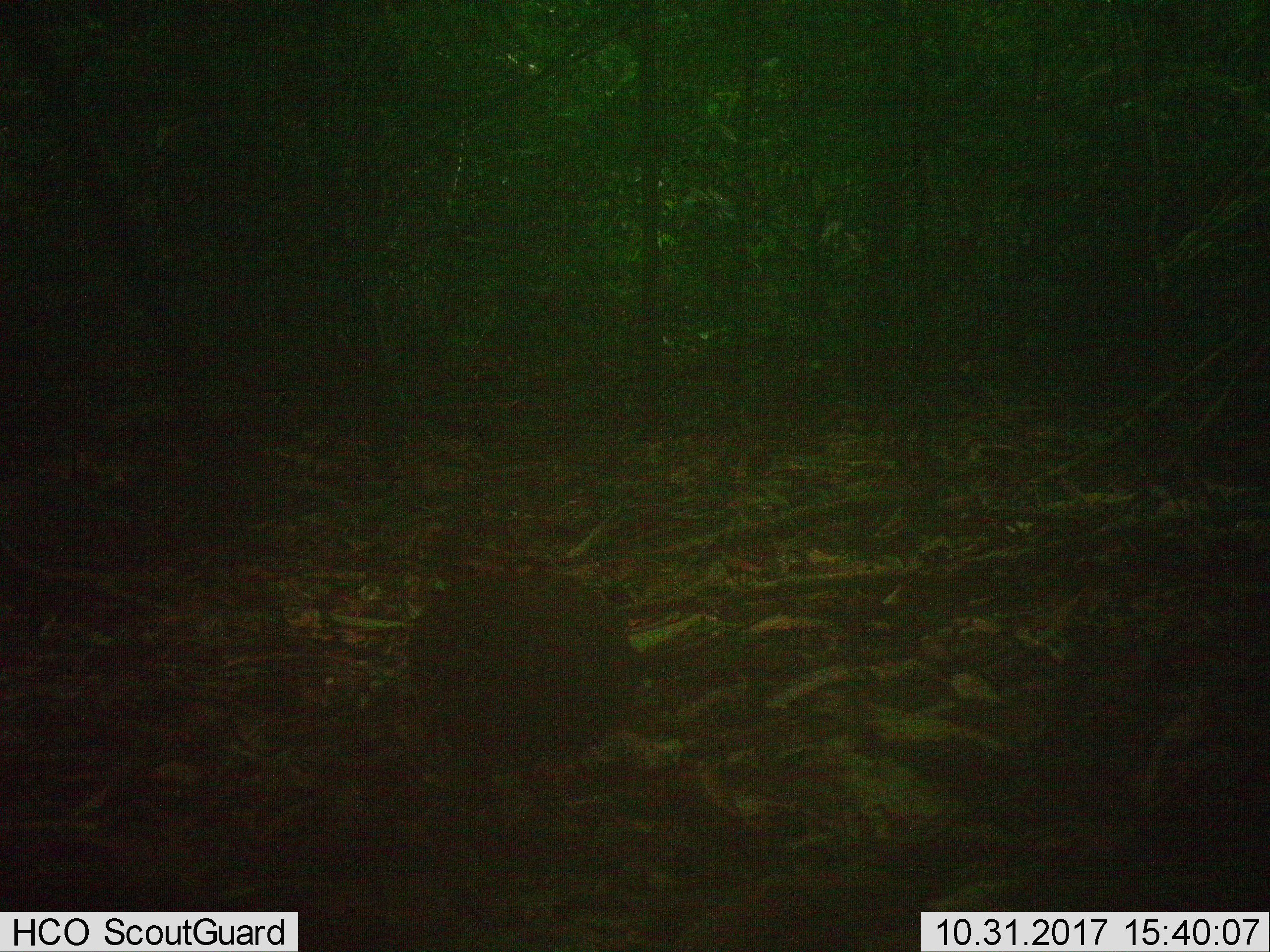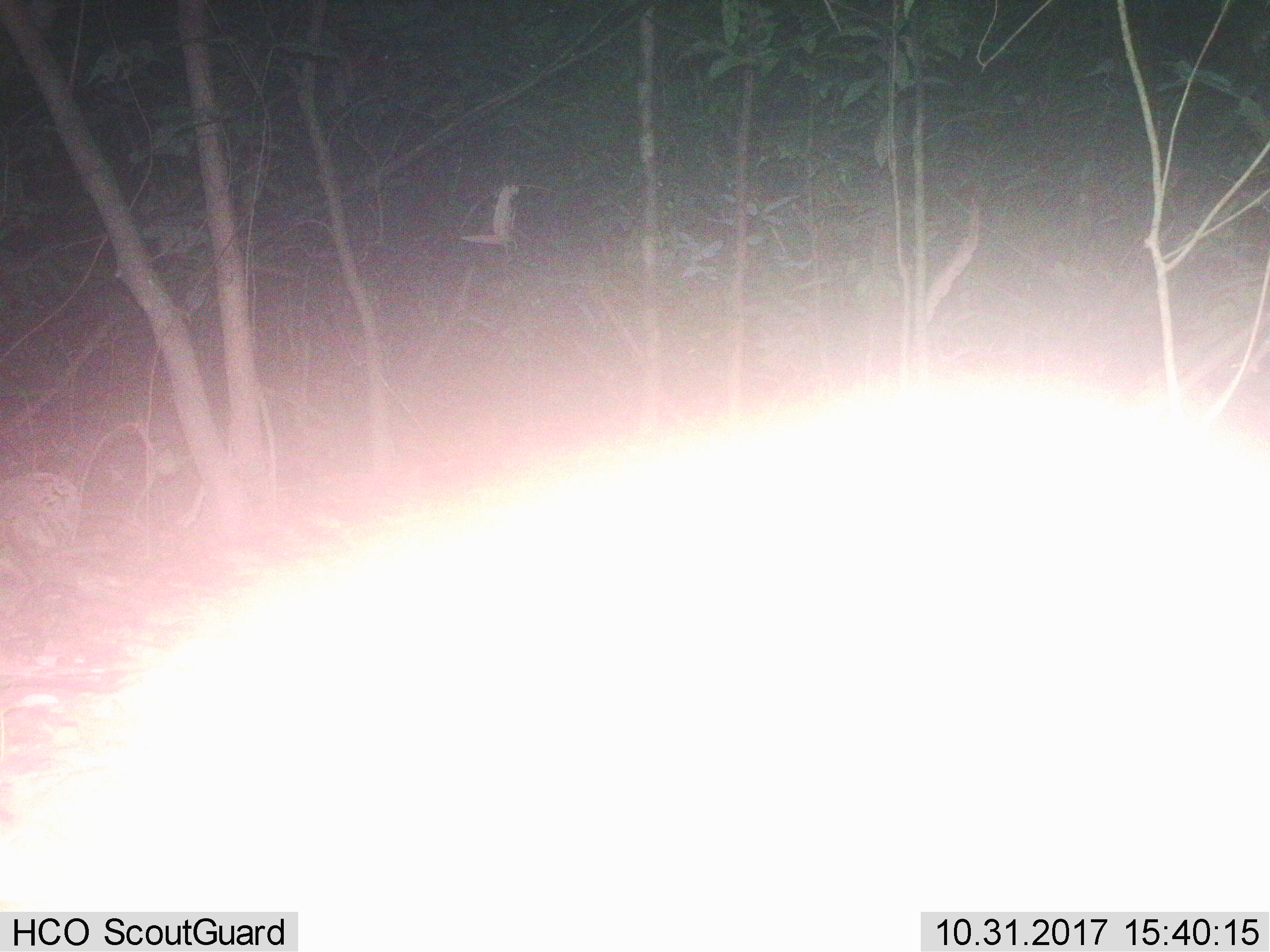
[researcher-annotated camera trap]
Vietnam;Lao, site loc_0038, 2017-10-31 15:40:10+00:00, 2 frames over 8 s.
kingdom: Animalia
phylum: Chordata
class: Aves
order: Galliformes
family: Phasianidae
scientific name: Phasianidae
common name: partridge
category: unidentified partridge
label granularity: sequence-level